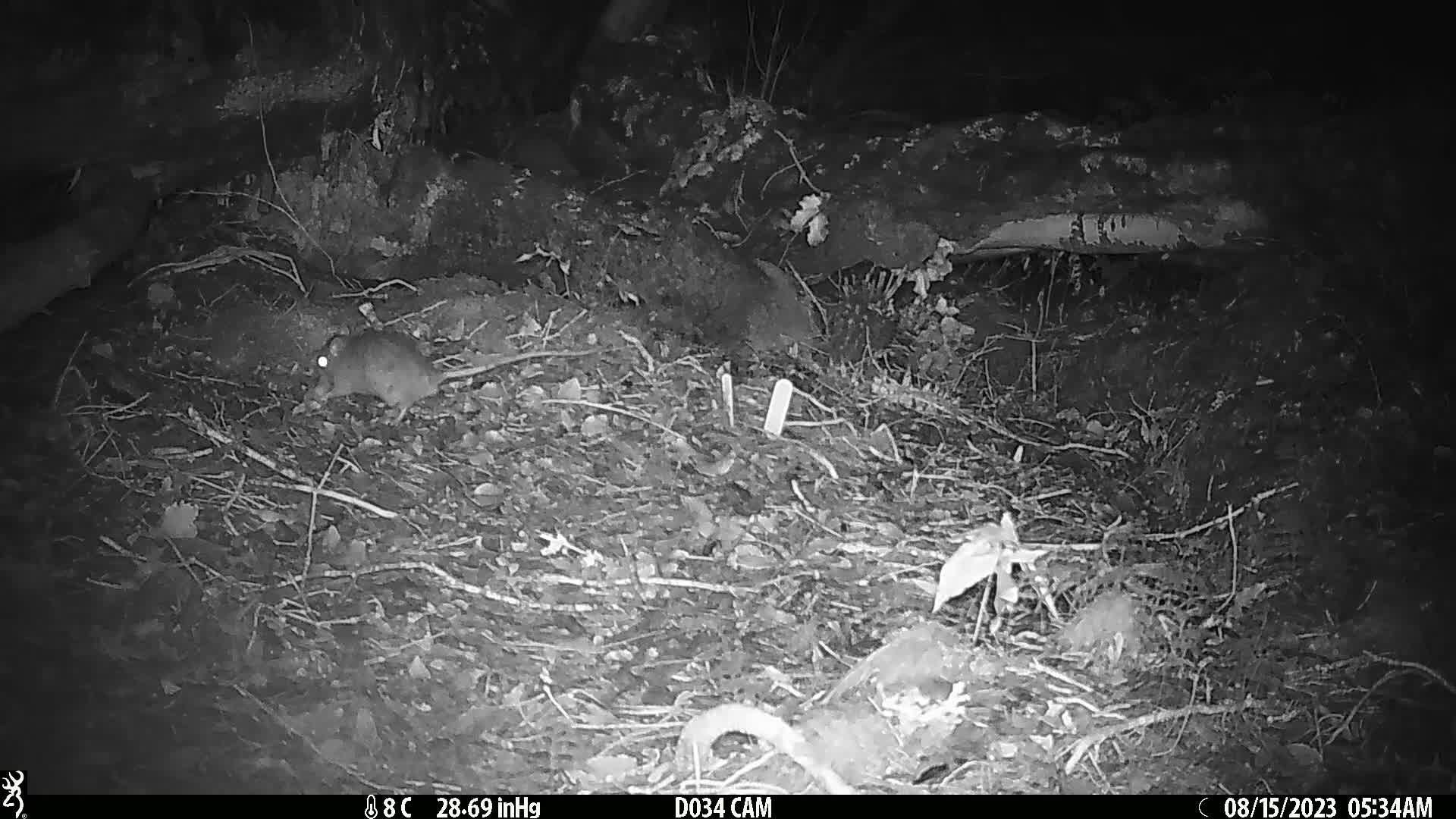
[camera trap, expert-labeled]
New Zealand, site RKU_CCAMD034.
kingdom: Animalia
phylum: Chordata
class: Mammalia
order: Rodentia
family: Muridae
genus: Rattus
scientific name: Rattus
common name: rat